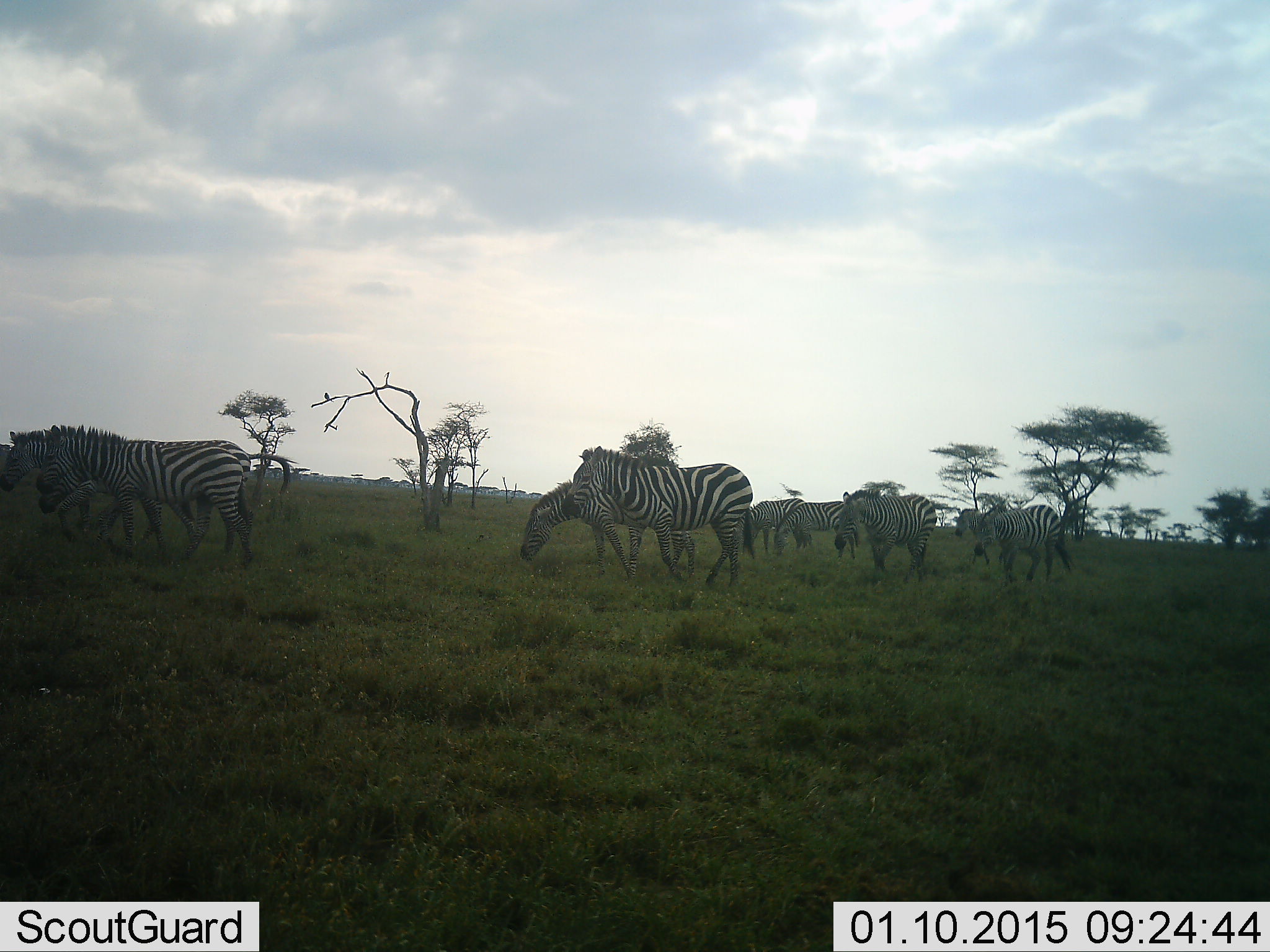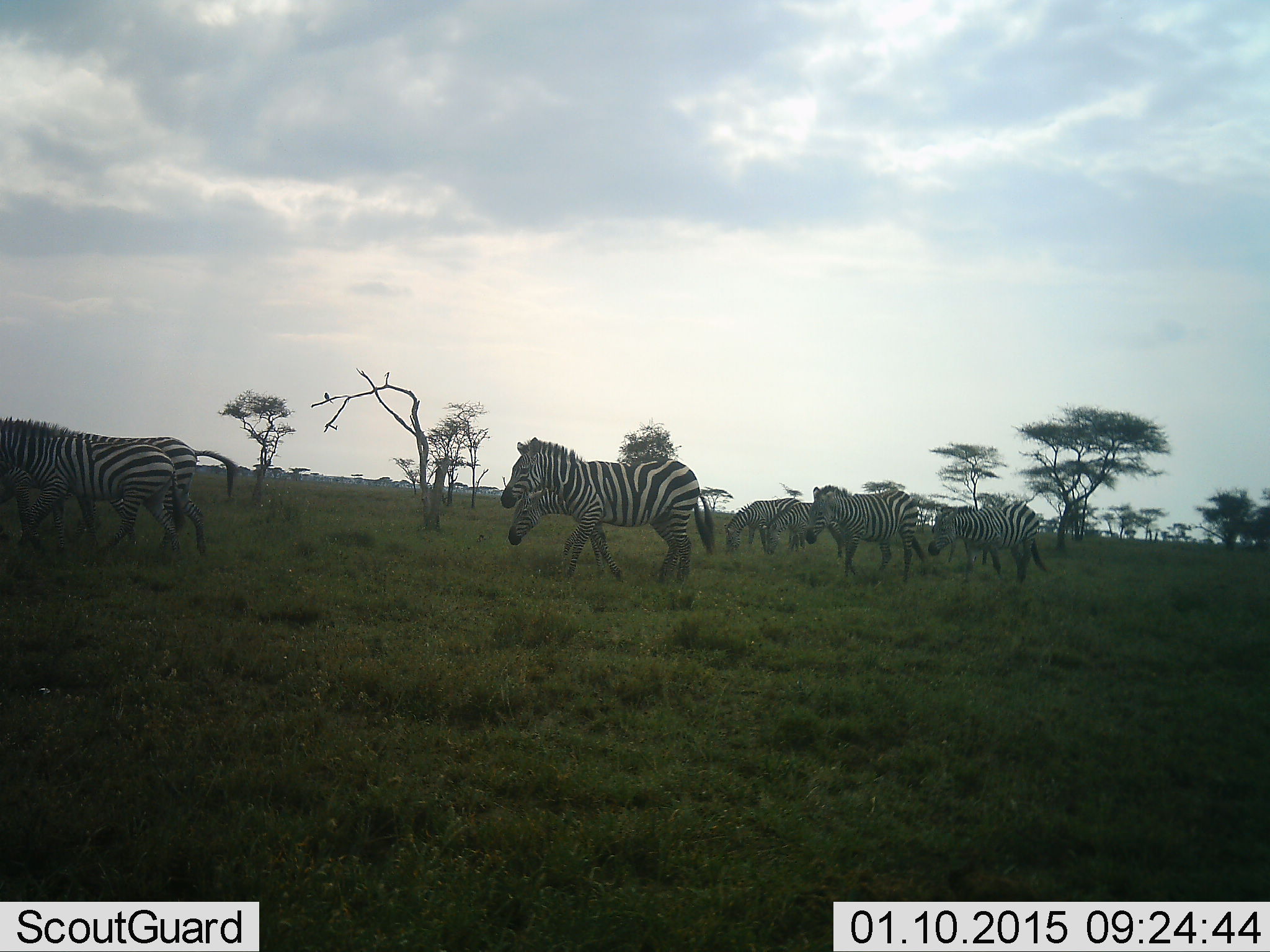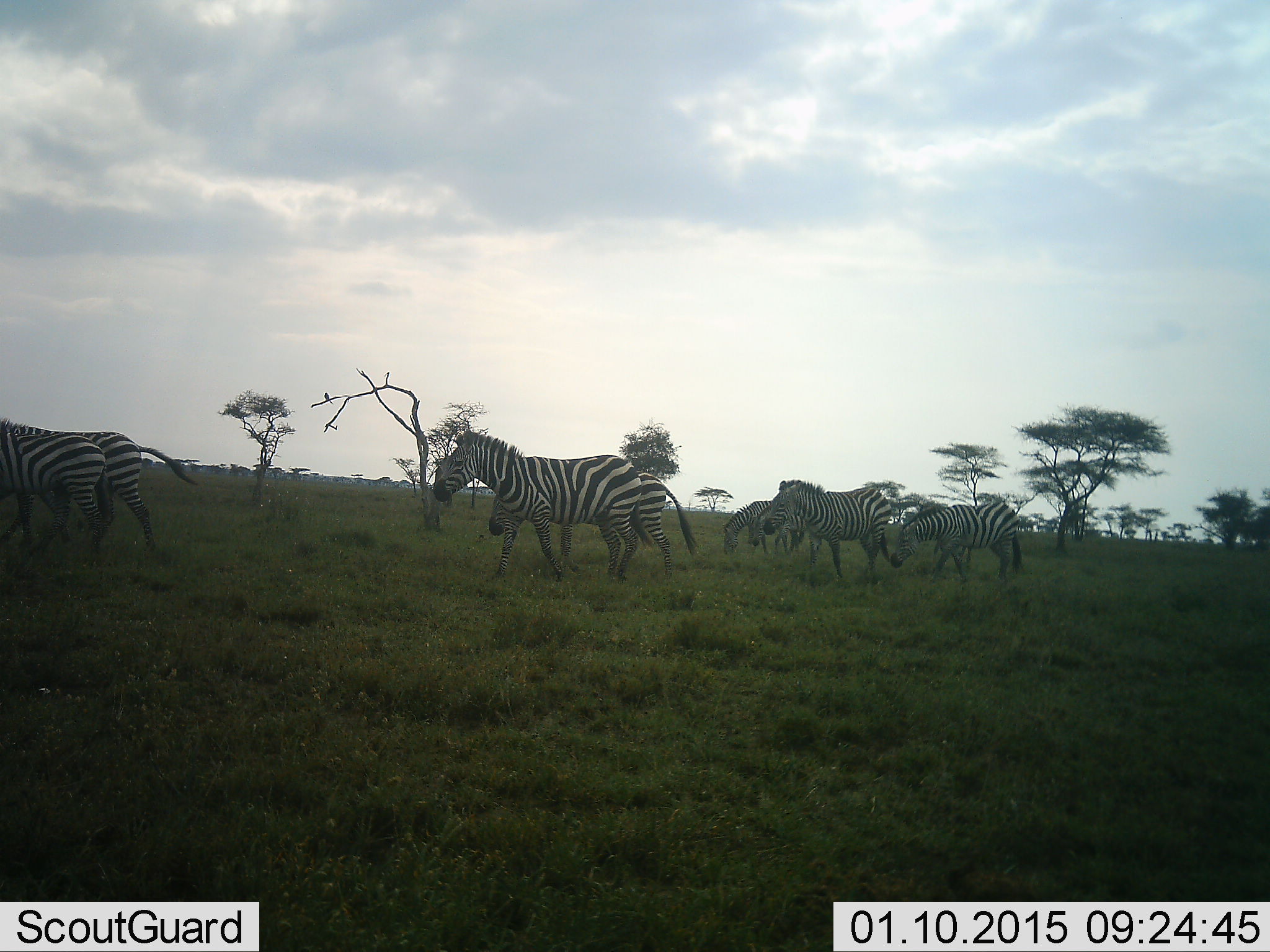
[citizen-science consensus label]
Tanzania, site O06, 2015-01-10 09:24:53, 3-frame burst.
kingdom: Animalia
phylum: Chordata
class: Mammalia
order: Perissodactyla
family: Equidae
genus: Equus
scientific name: Equus quagga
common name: plains zebra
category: zebra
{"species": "zebra (plains zebra) (Equus quagga)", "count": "9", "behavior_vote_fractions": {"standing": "0%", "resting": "0%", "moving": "100%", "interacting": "0%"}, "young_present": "0%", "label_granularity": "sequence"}